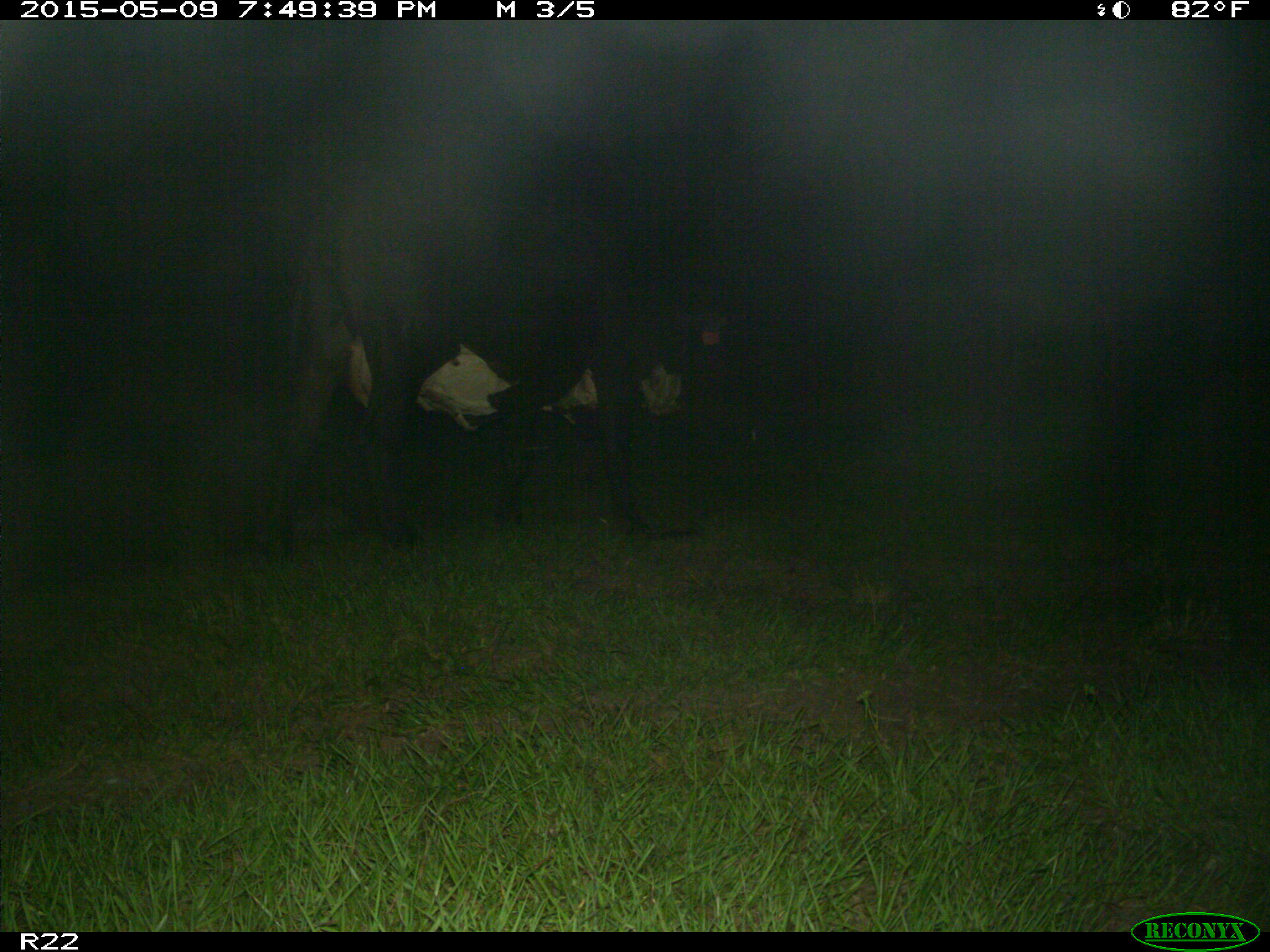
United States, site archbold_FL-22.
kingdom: Animalia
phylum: Chordata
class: Mammalia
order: Artiodactyla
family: Bovidae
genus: Bos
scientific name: Bos taurus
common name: domestic cow